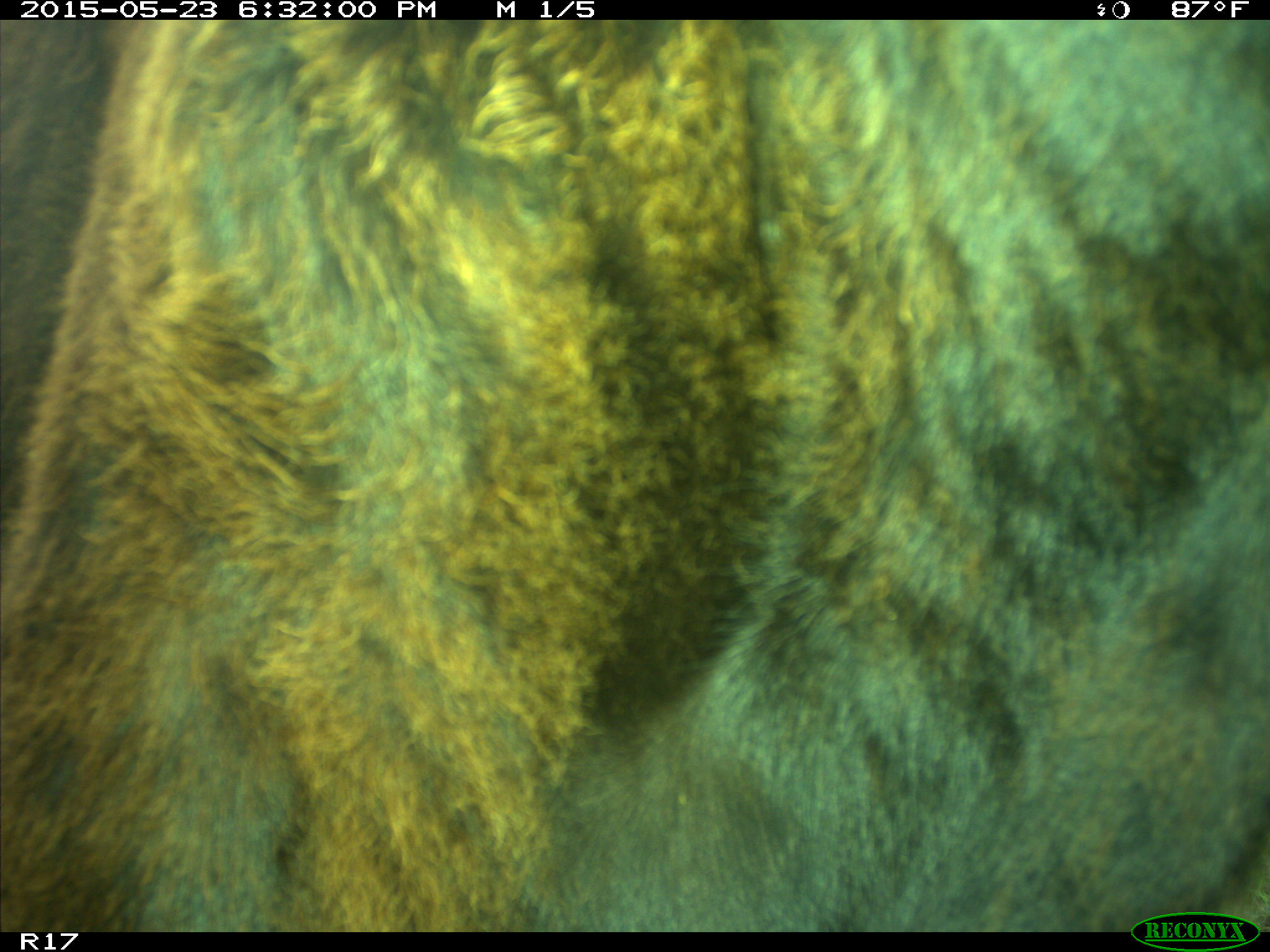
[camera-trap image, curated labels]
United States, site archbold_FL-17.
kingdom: Animalia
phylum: Chordata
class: Mammalia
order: Artiodactyla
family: Bovidae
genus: Bos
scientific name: Bos taurus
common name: domestic cow